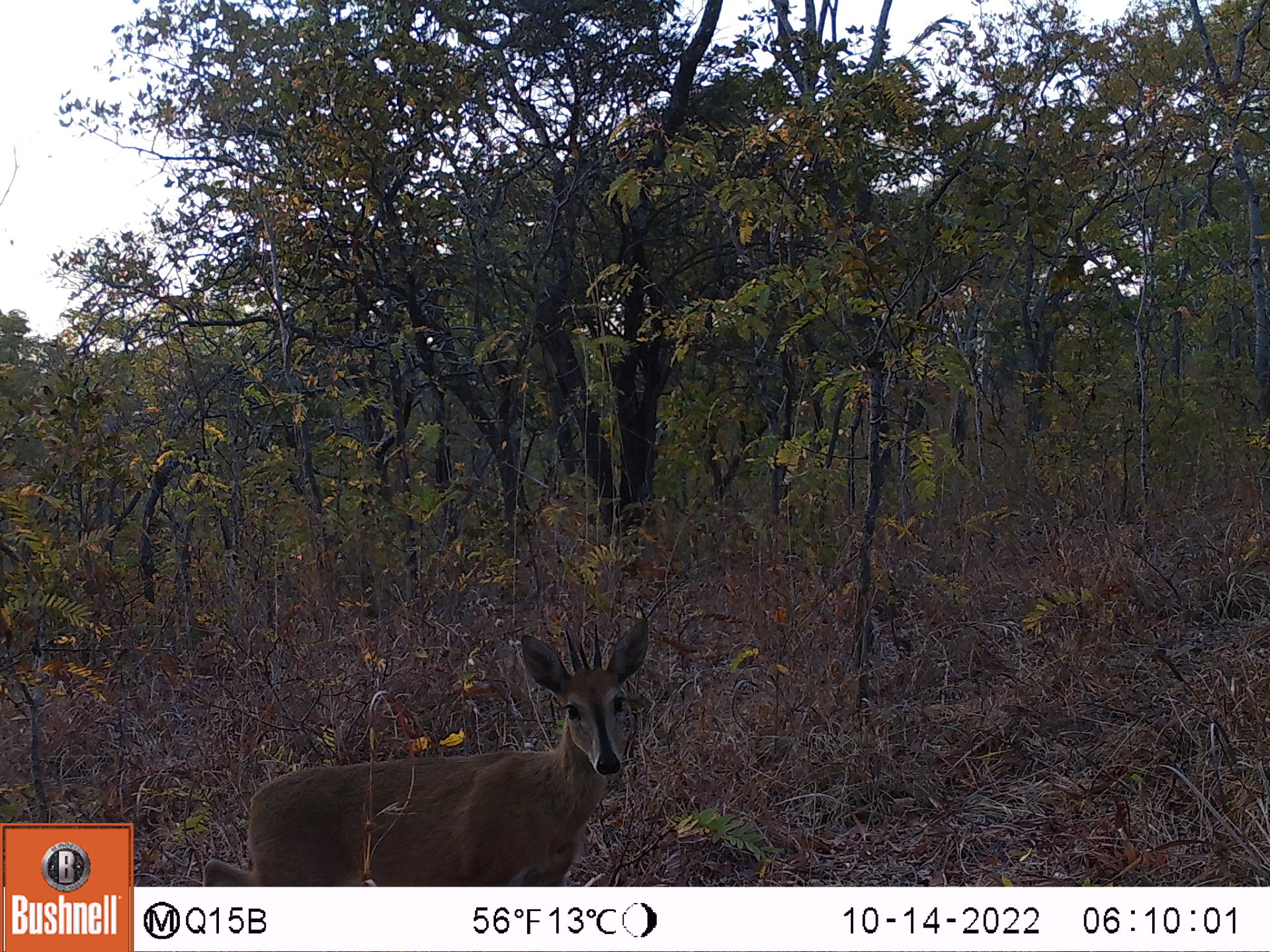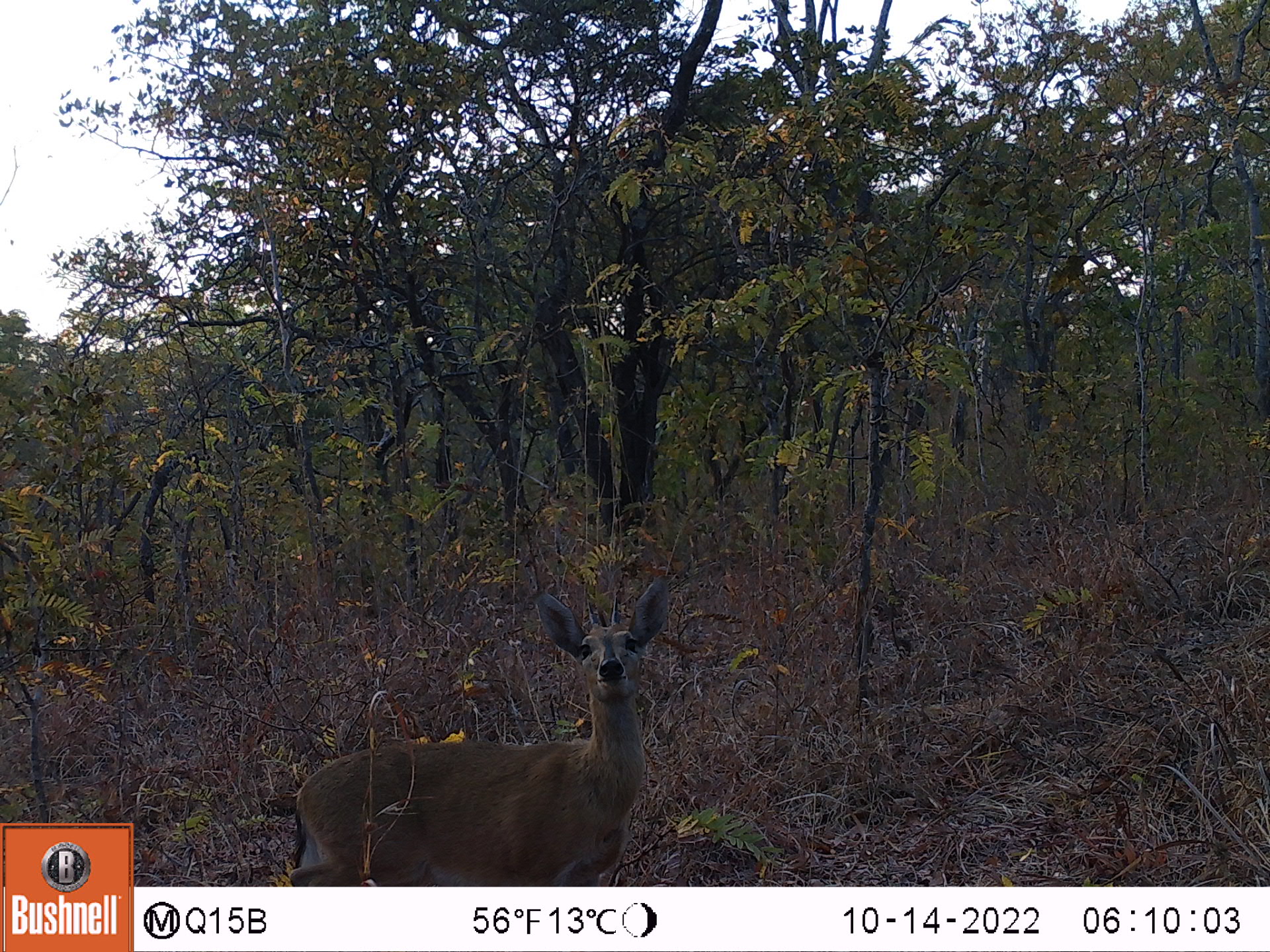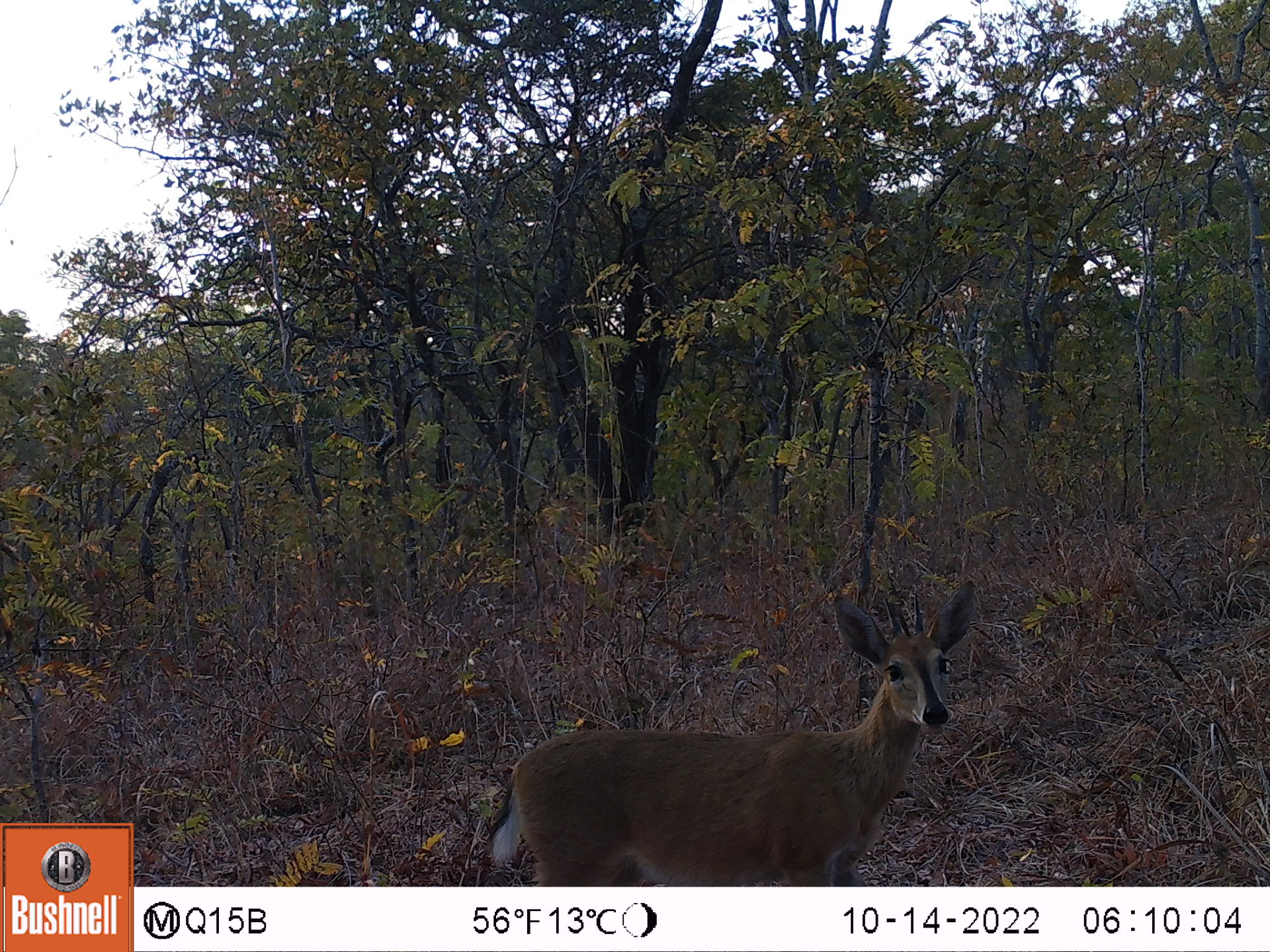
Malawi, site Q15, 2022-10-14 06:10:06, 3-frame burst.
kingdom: Animalia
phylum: Chordata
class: Mammalia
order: Artiodactyla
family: Bovidae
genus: Sylvicapra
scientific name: Sylvicapra grimmia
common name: common duiker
Common duiker (Sylvicapra grimmia), count 1.